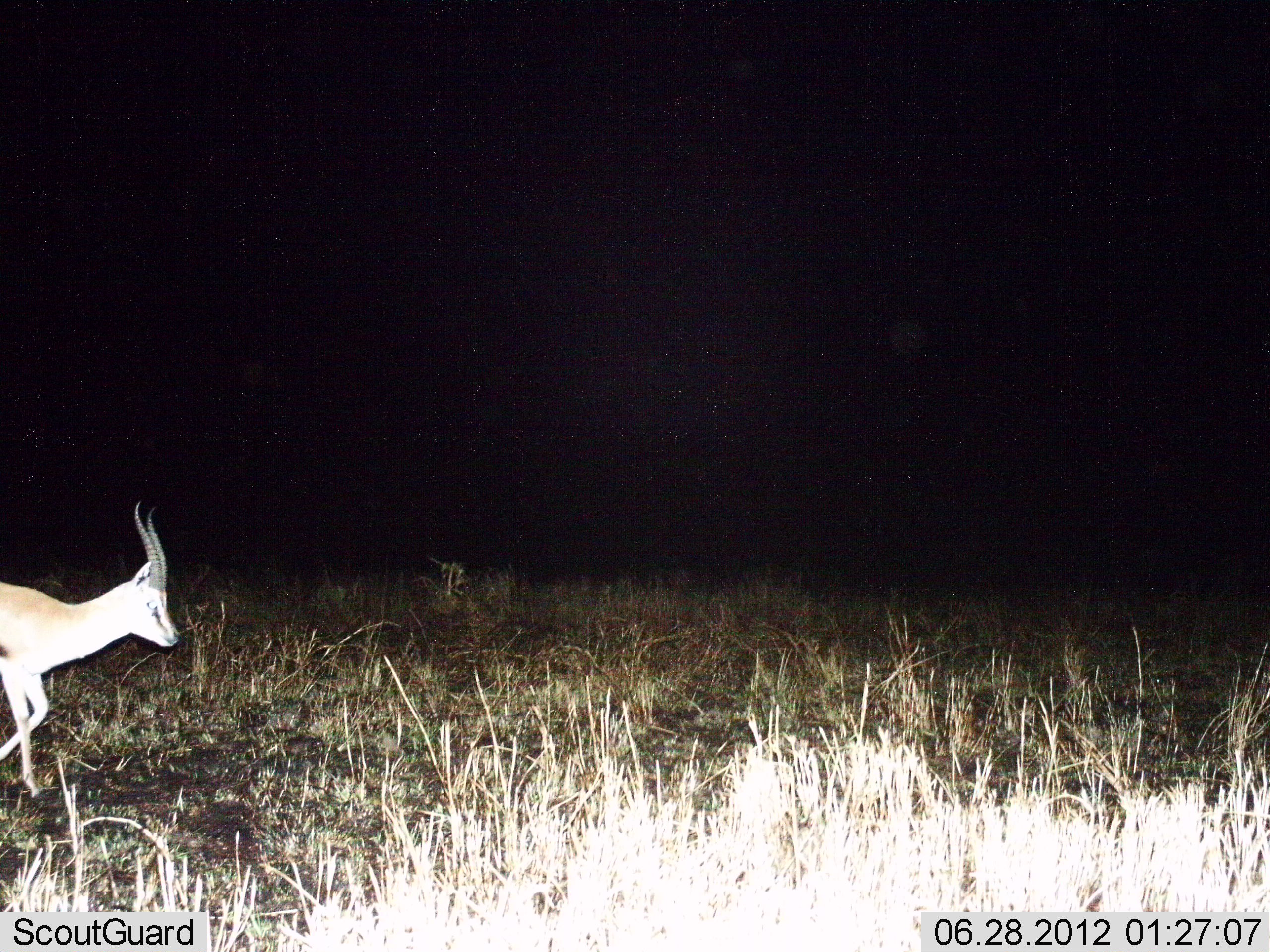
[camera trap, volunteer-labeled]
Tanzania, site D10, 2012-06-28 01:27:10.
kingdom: Animalia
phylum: Chordata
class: Mammalia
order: Artiodactyla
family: Bovidae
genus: Eudorcas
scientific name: Eudorcas thomsonii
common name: thomson's gazelle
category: gazellethomsons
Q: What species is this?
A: Gazellethomsons (thomson's gazelle) (Eudorcas thomsonii).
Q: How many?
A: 1.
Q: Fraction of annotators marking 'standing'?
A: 0%.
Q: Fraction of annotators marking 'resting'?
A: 0%.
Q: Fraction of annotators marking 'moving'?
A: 100%.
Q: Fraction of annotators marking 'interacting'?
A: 0%.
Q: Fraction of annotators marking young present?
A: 0%.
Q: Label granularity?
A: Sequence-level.